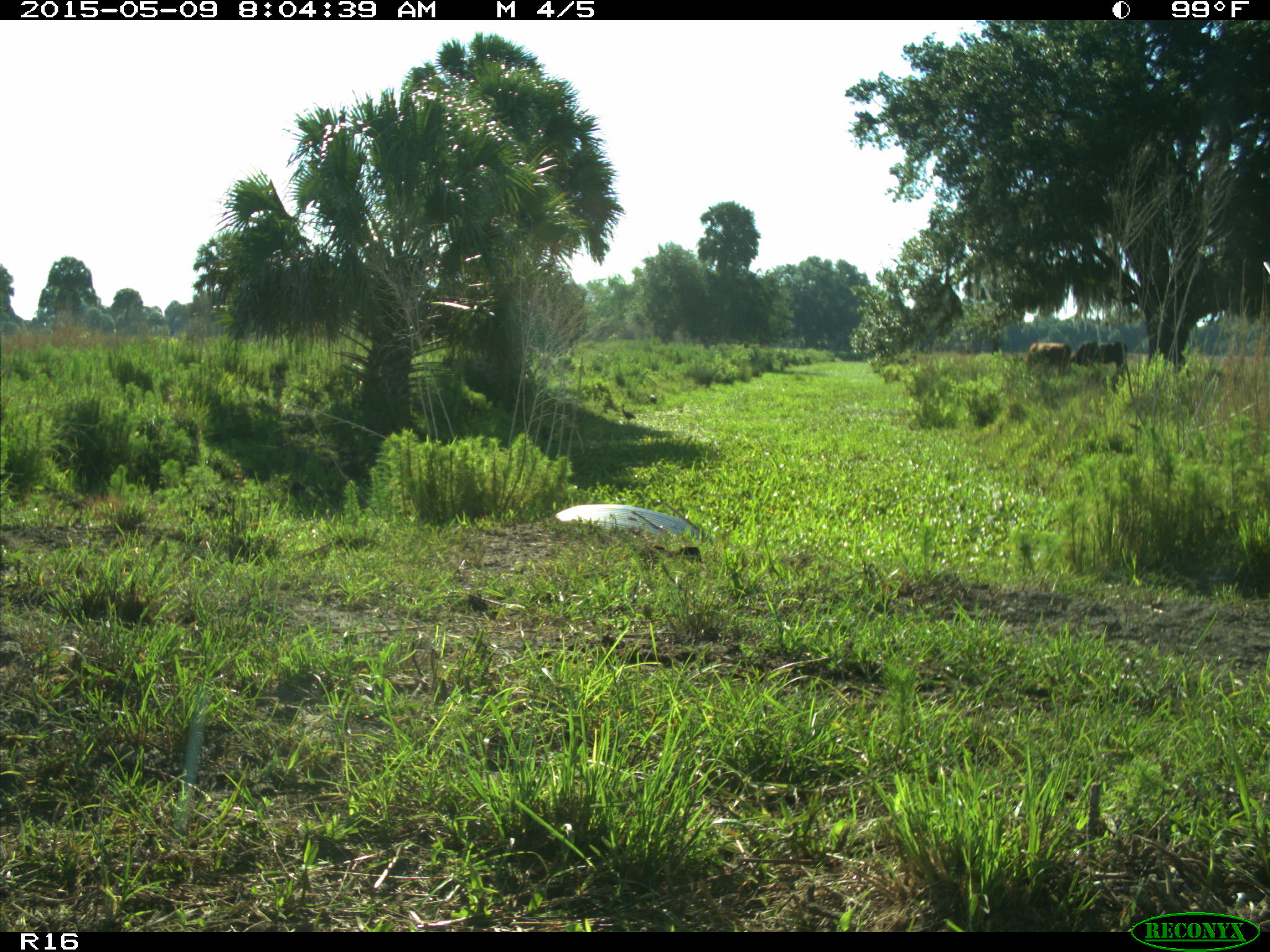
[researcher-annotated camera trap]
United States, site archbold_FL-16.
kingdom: Animalia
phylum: Chordata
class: Mammalia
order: Artiodactyla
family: Bovidae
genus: Bos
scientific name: Bos taurus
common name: domestic cow